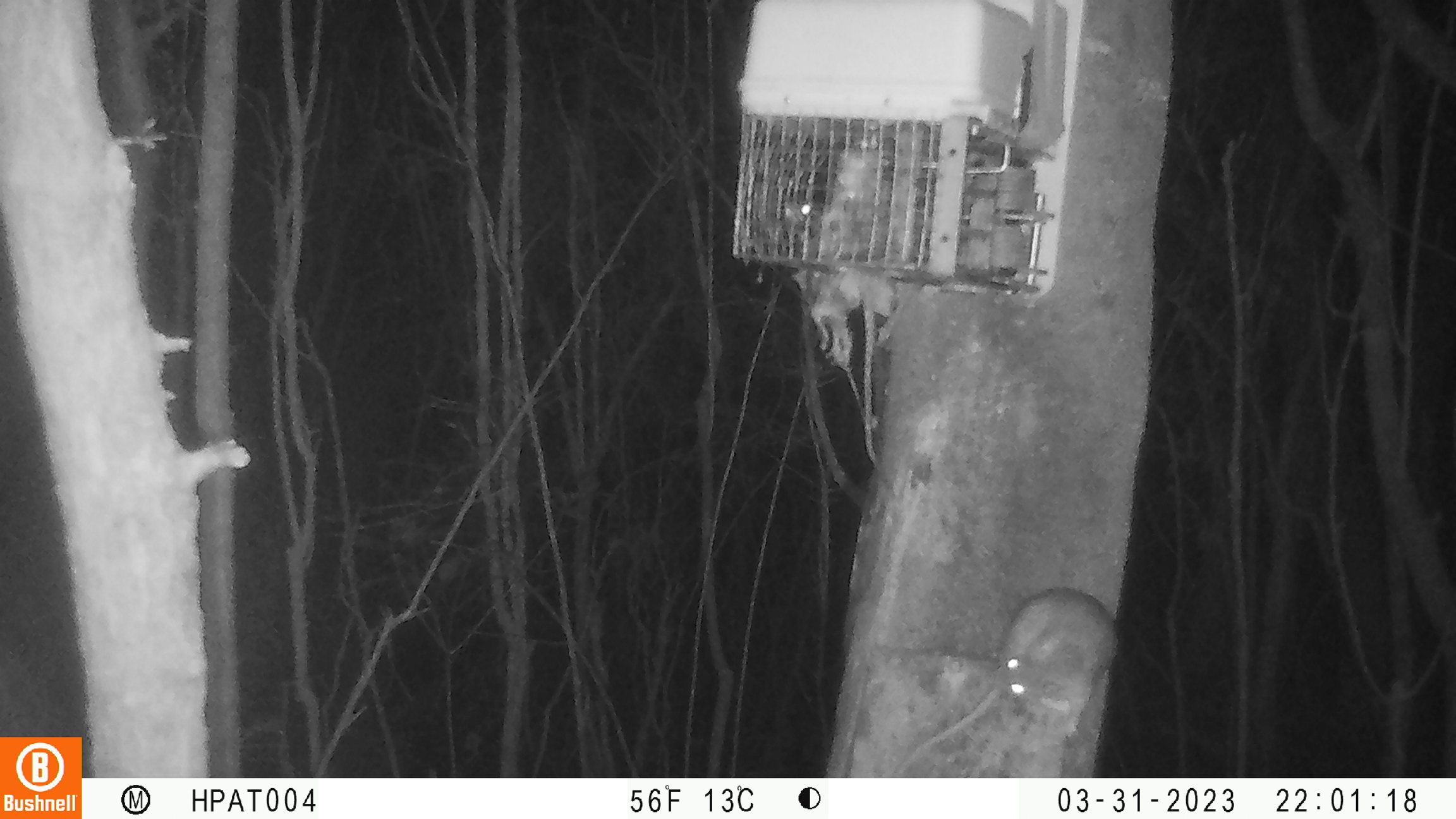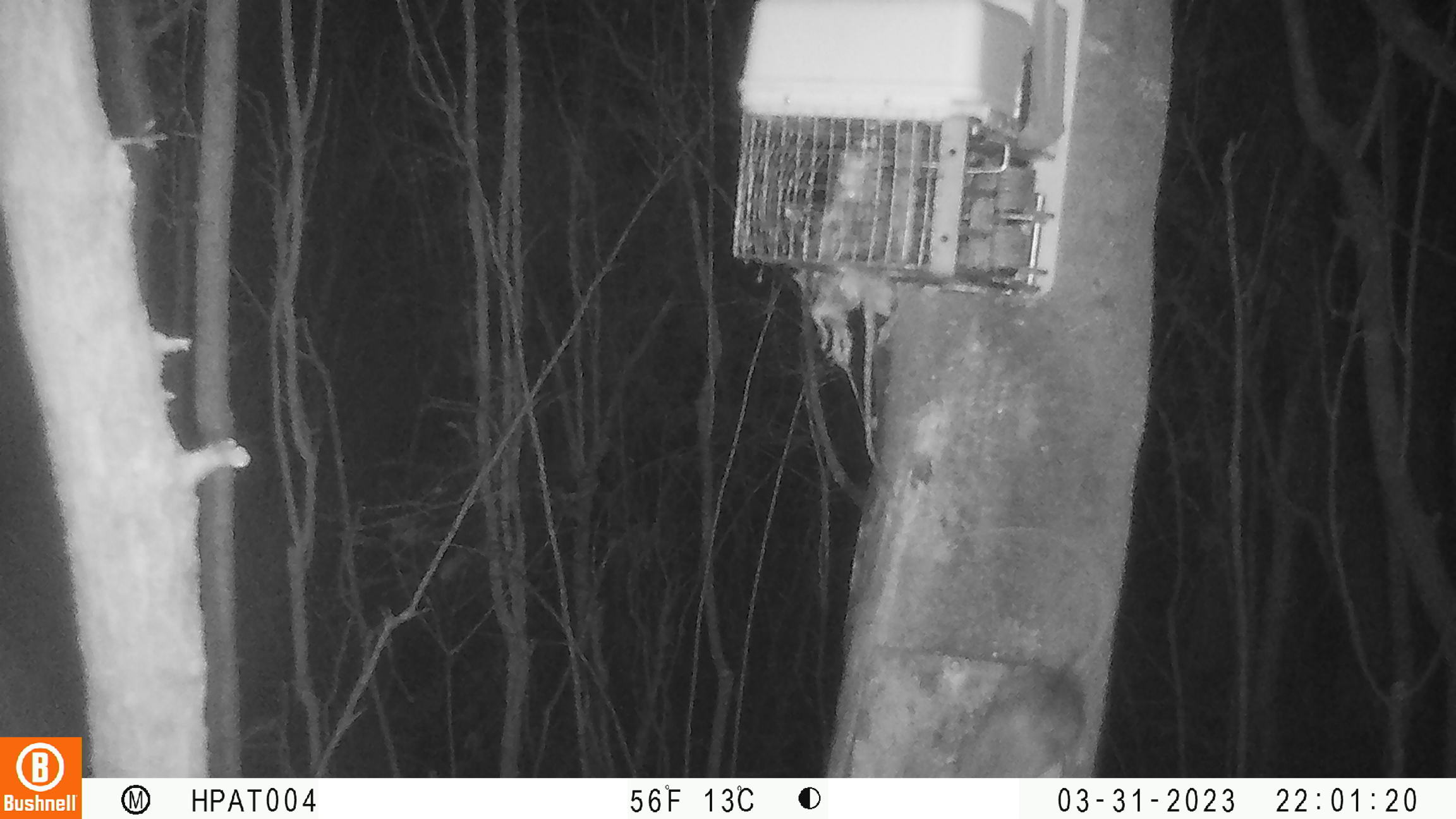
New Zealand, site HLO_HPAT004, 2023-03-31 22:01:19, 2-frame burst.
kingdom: Animalia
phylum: Chordata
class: Mammalia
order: Rodentia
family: Muridae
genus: Rattus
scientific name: Rattus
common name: rat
Rat (Rattus).